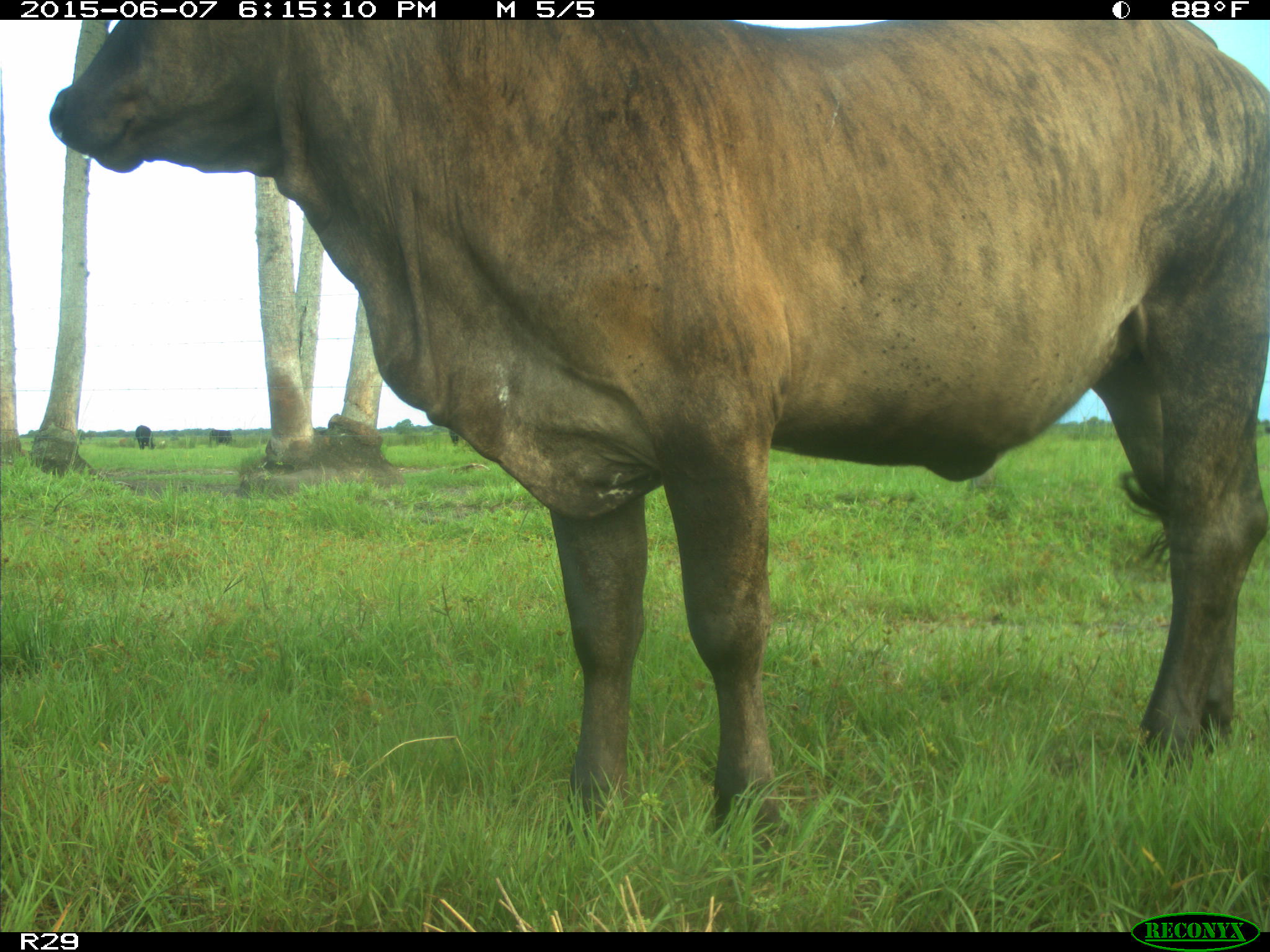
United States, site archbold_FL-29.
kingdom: Animalia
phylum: Chordata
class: Mammalia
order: Artiodactyla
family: Bovidae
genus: Bos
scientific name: Bos taurus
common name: domestic cow